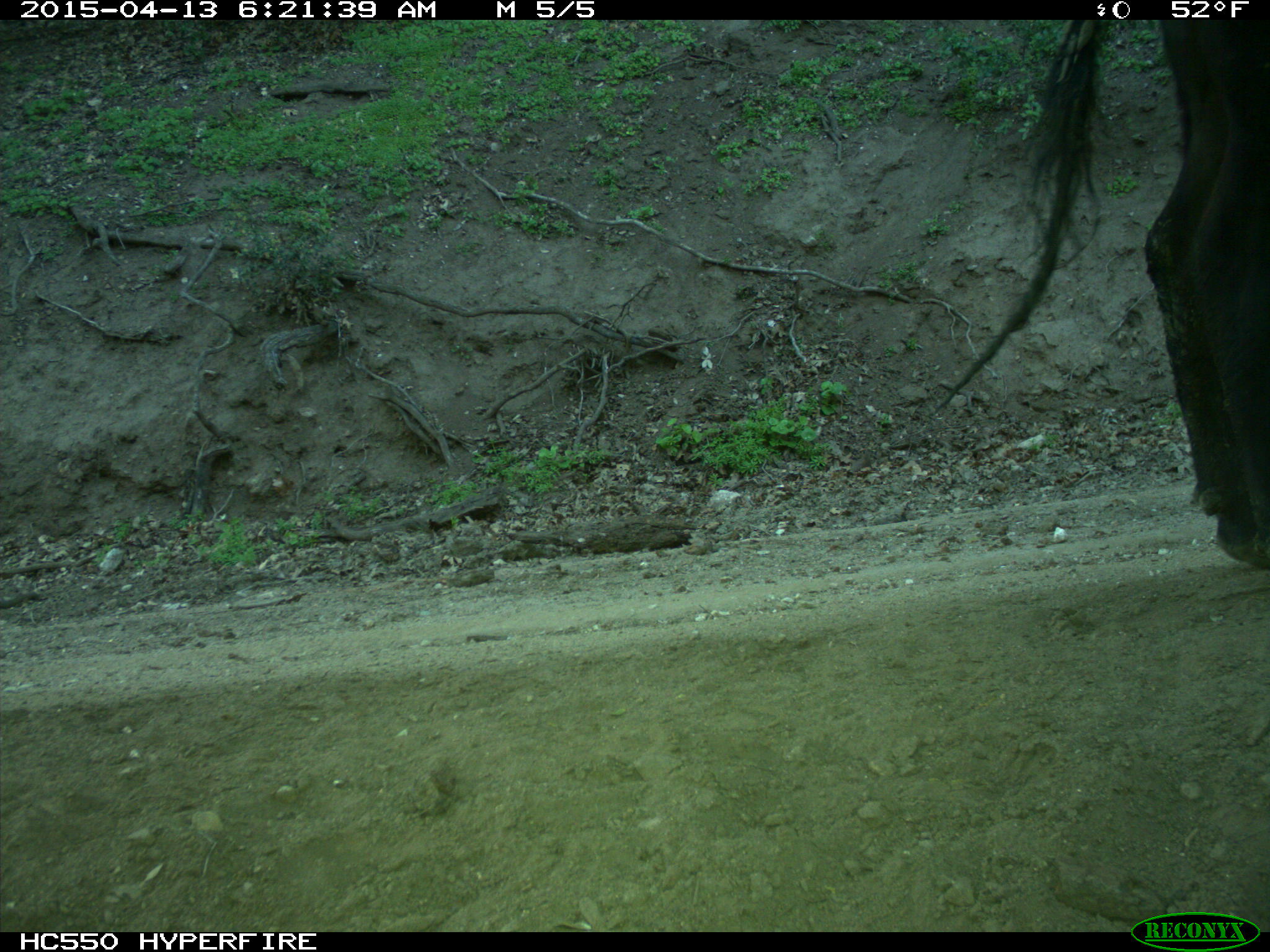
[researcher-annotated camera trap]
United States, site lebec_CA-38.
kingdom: Animalia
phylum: Chordata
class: Mammalia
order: Artiodactyla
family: Bovidae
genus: Bos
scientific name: Bos taurus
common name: domestic cow